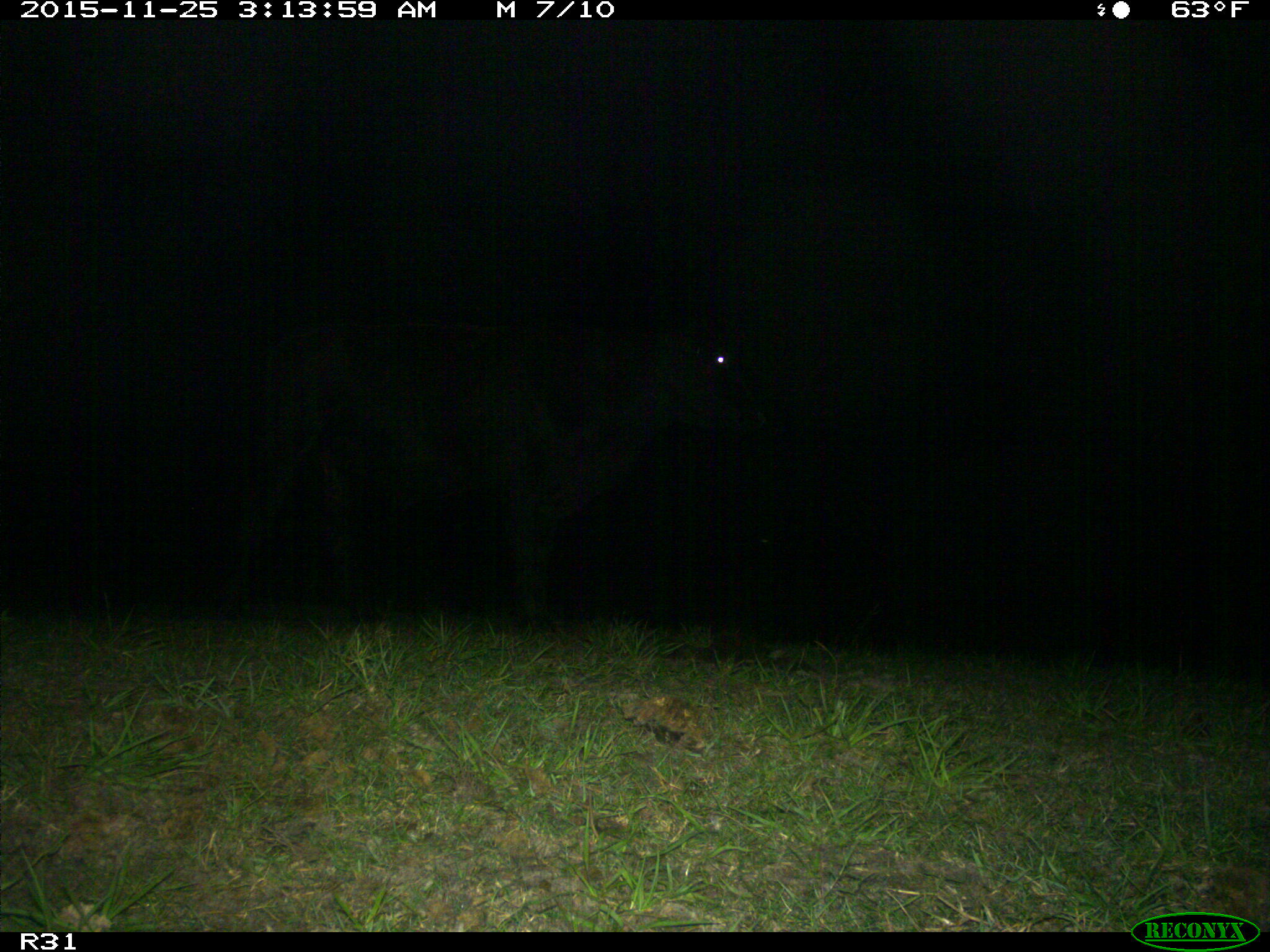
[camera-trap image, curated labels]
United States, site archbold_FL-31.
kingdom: Animalia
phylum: Chordata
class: Mammalia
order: Artiodactyla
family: Bovidae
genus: Bos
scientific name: Bos taurus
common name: domestic cow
Bos taurus (domestic cow).